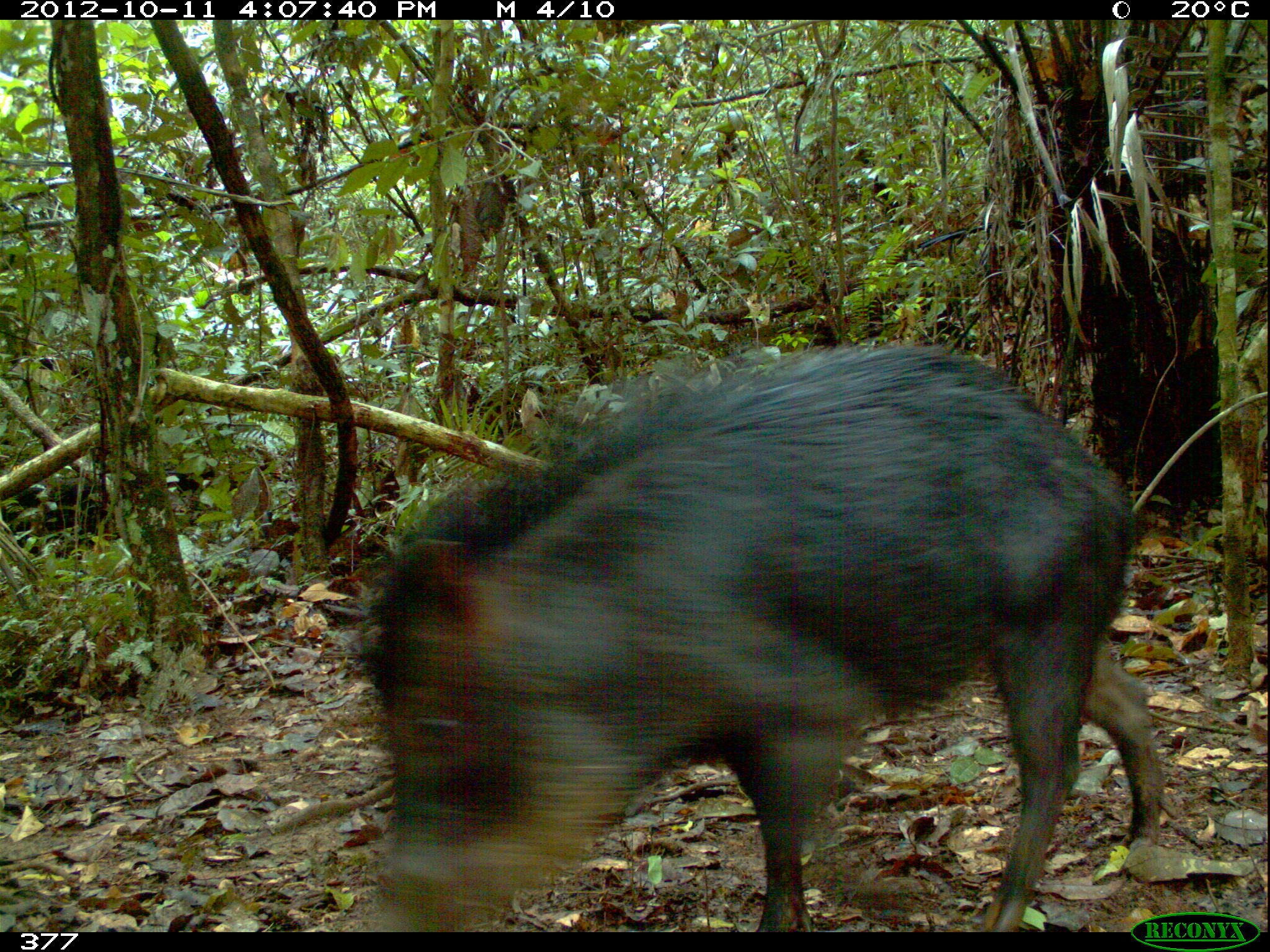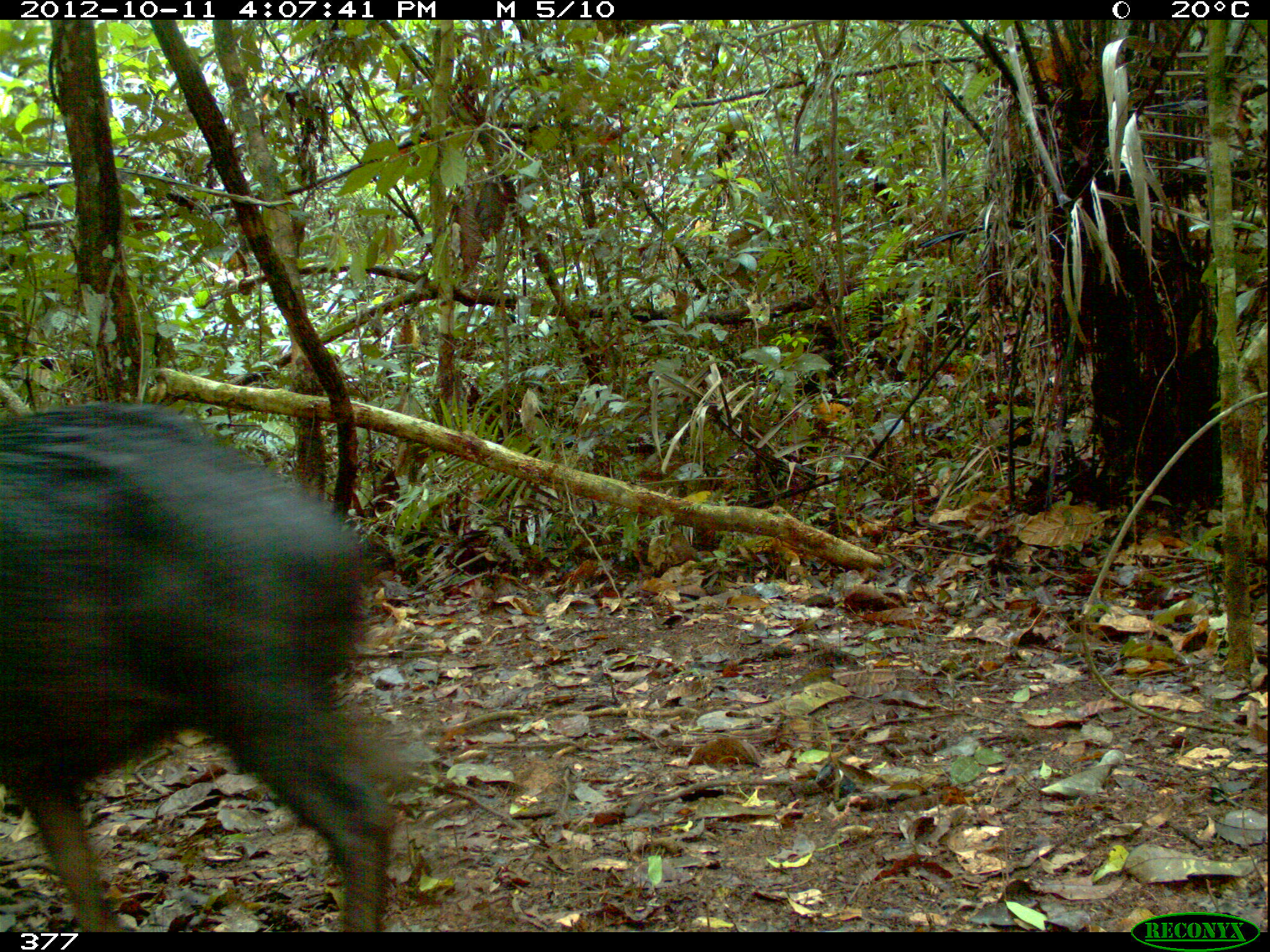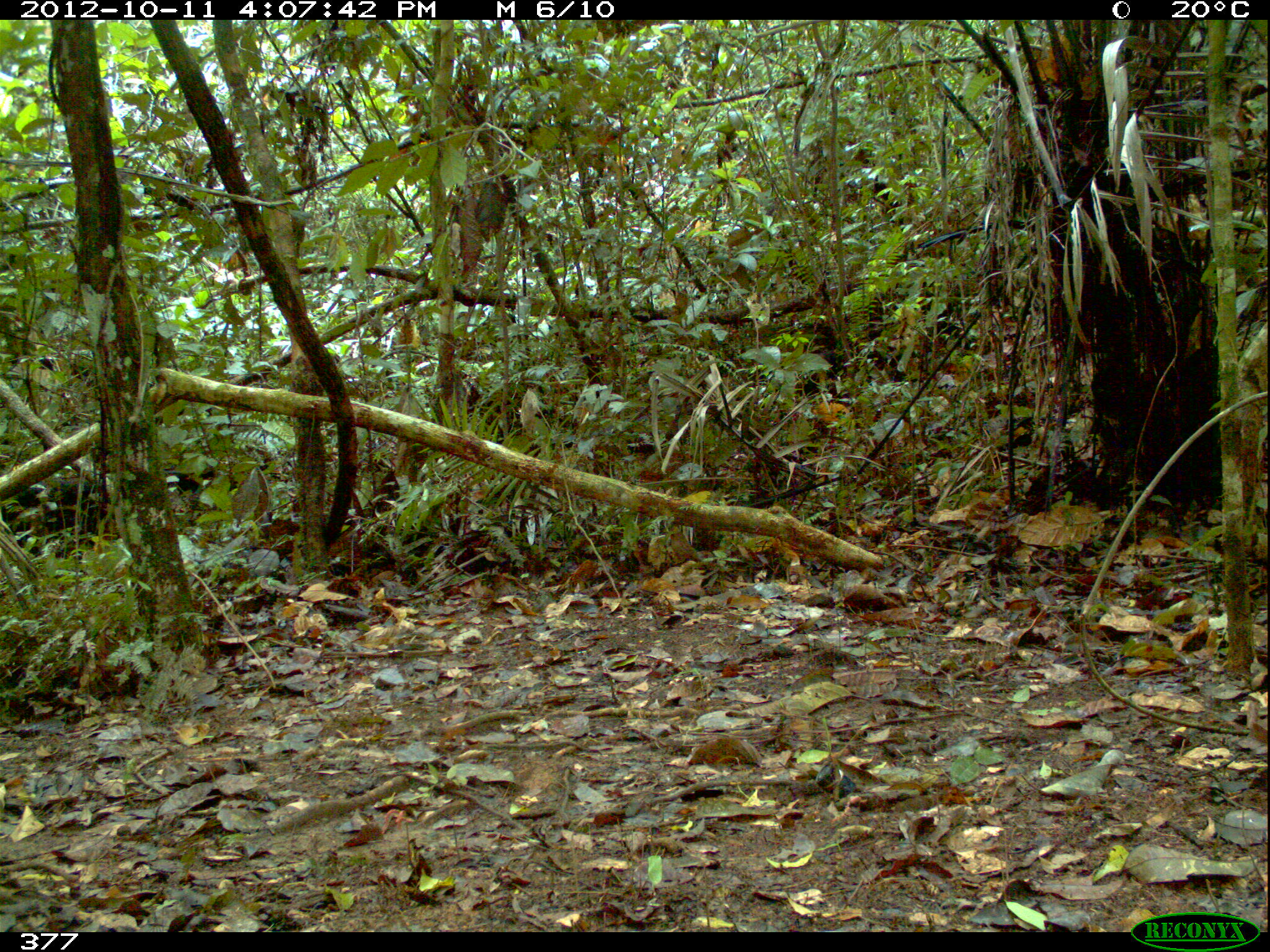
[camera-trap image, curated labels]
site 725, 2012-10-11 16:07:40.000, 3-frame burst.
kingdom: Animalia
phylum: Chordata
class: Mammalia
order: Artiodactyla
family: Tayassuidae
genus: Tayassu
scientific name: Tayassu pecari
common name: white-lipped peccary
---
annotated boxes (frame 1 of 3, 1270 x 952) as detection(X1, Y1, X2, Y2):
tayassu pecari: detection(359, 339, 1167, 931)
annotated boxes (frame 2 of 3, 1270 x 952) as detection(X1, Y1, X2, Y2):
tayassu pecari: detection(4, 400, 400, 933)